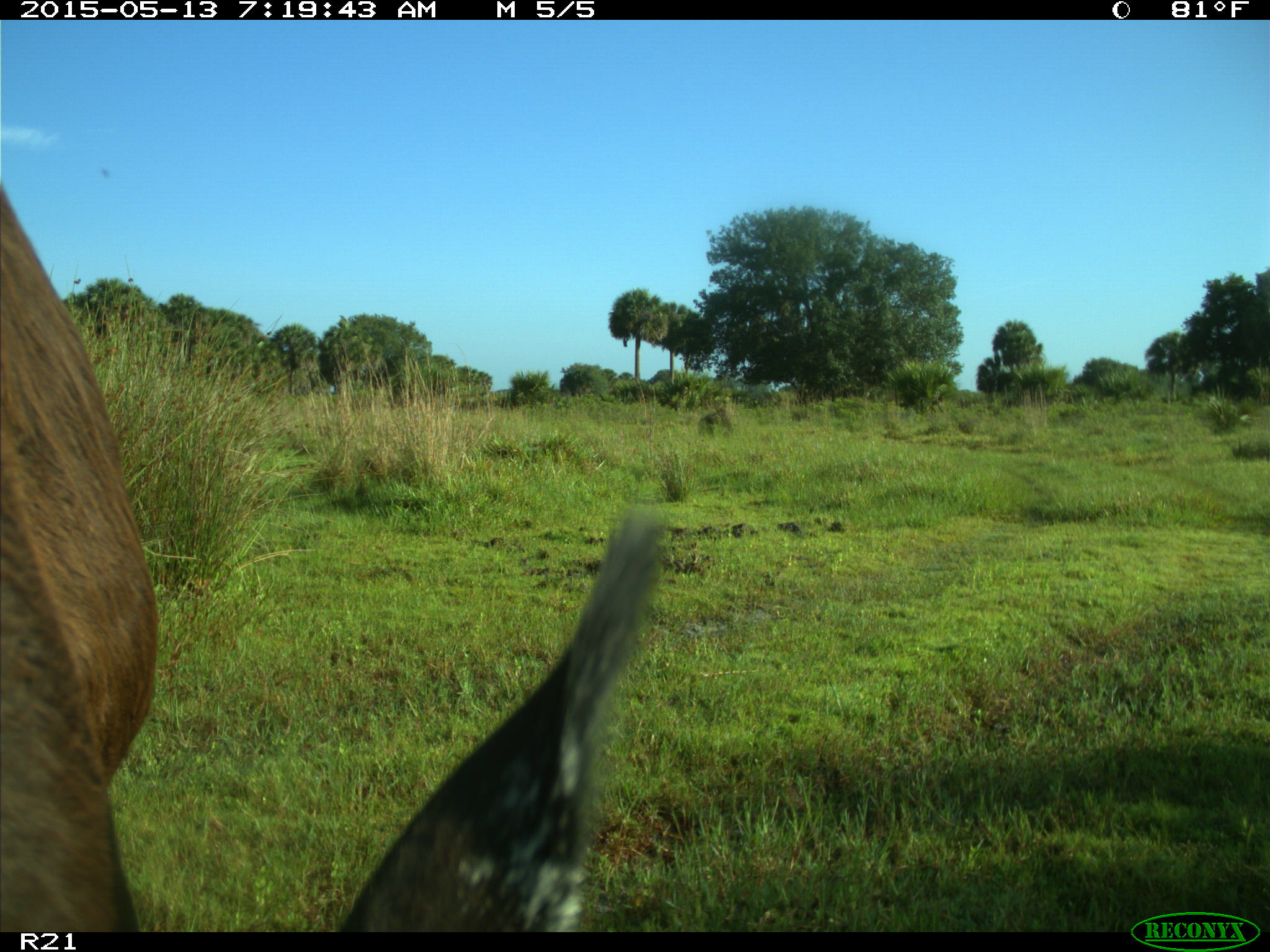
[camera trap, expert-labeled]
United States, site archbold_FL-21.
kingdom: Animalia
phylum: Chordata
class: Mammalia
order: Artiodactyla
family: Bovidae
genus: Bos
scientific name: Bos taurus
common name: domestic cow